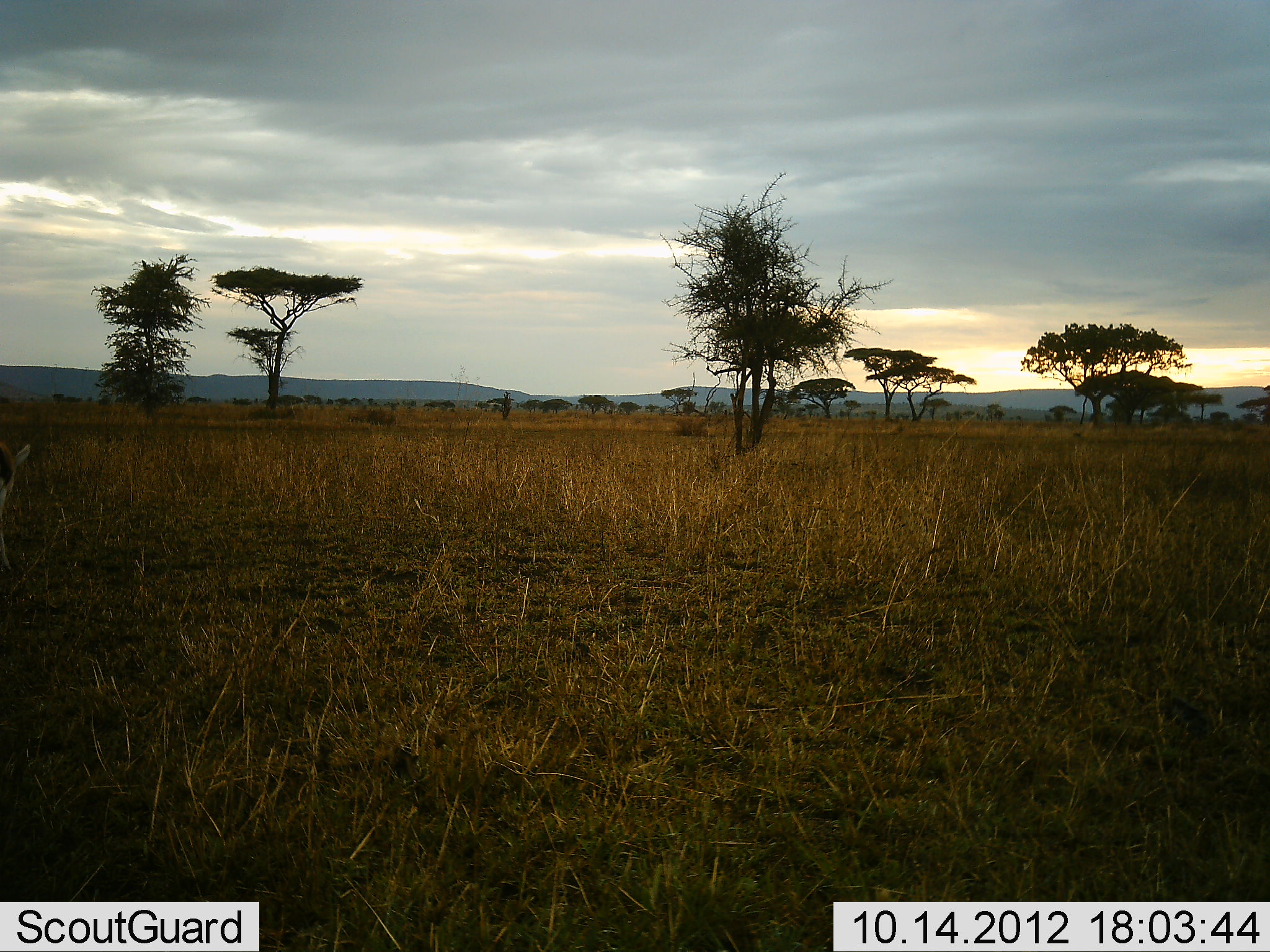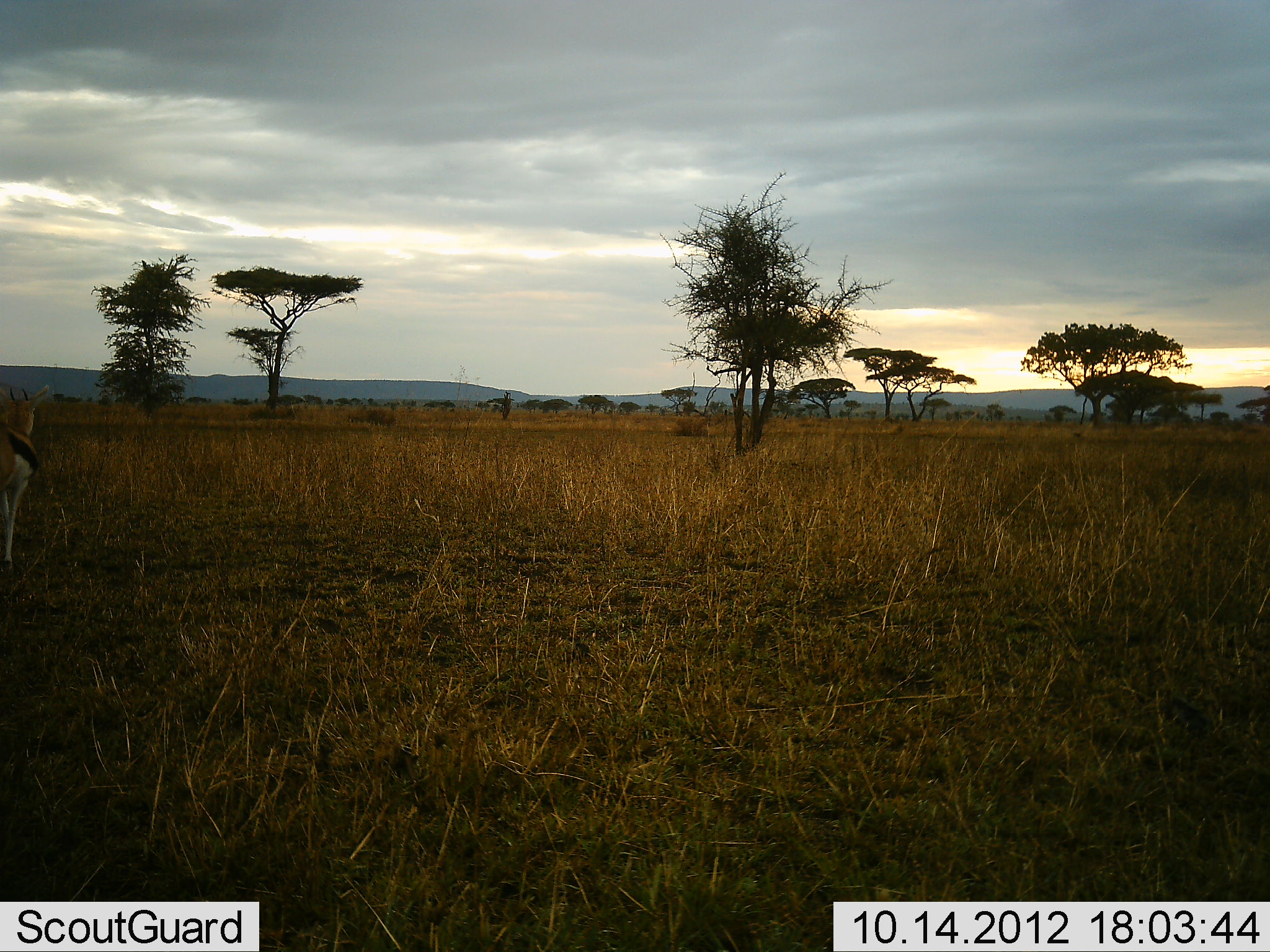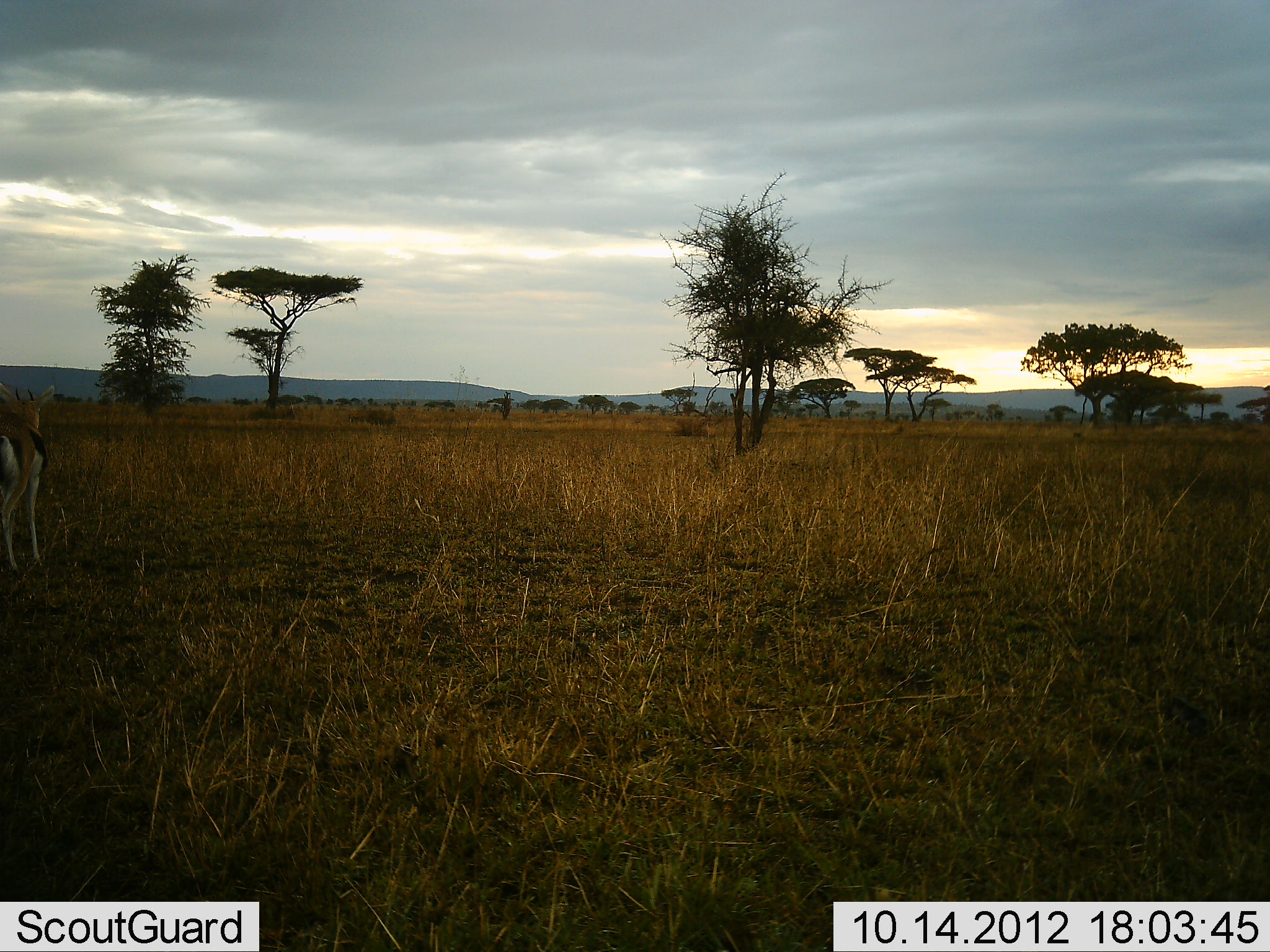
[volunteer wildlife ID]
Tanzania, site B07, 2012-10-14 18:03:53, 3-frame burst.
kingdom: Animalia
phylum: Chordata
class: Mammalia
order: Artiodactyla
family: Bovidae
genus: Eudorcas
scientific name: Eudorcas thomsonii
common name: thomson's gazelle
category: gazellethomsons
Gazellethomsons (thomson's gazelle) (Eudorcas thomsonii), count 1. Behavior (volunteer vote fractions): standing 40%, resting 0%, moving 60%, interacting 0%. Young present (vote fraction): 0%. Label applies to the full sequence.